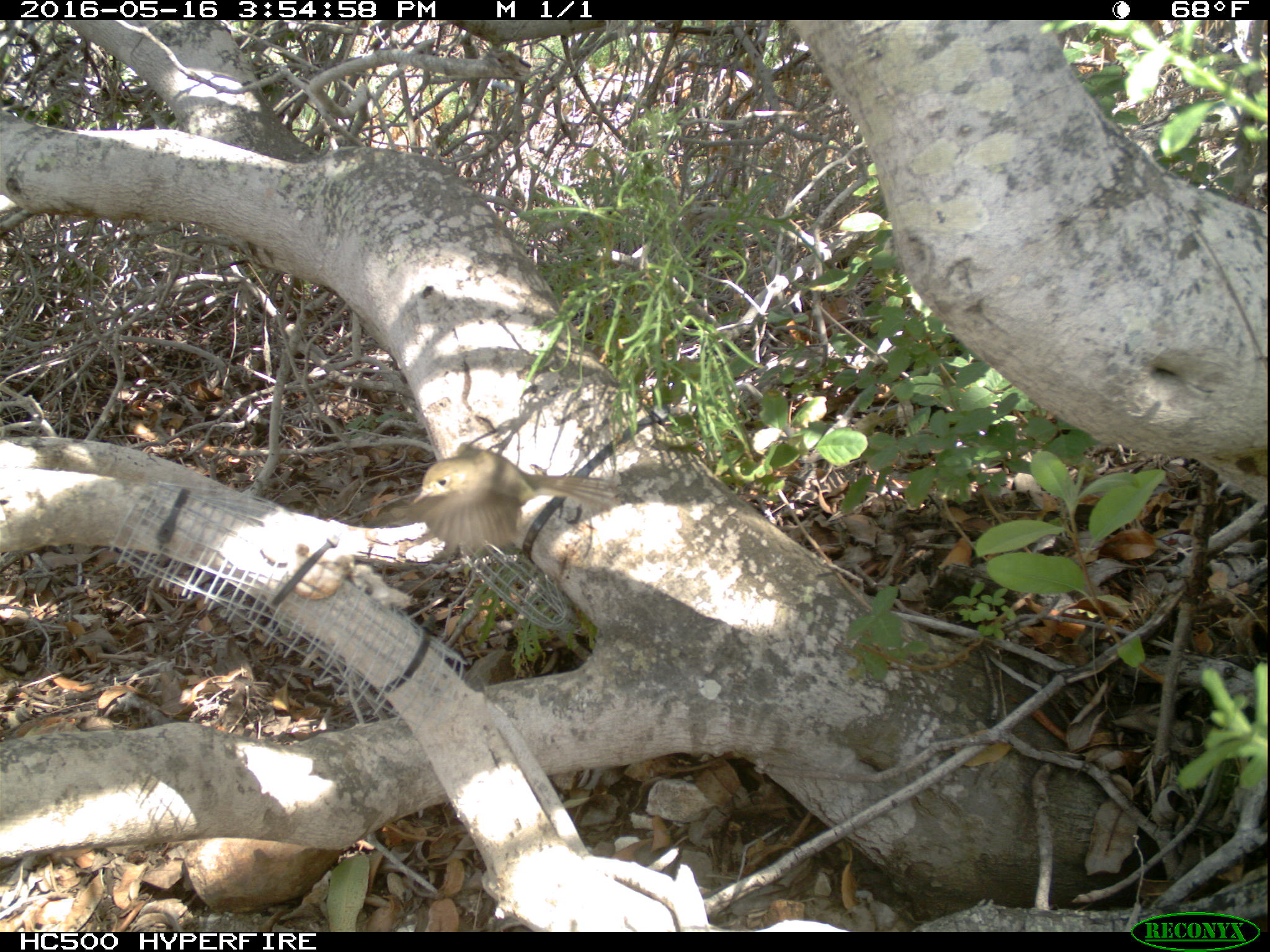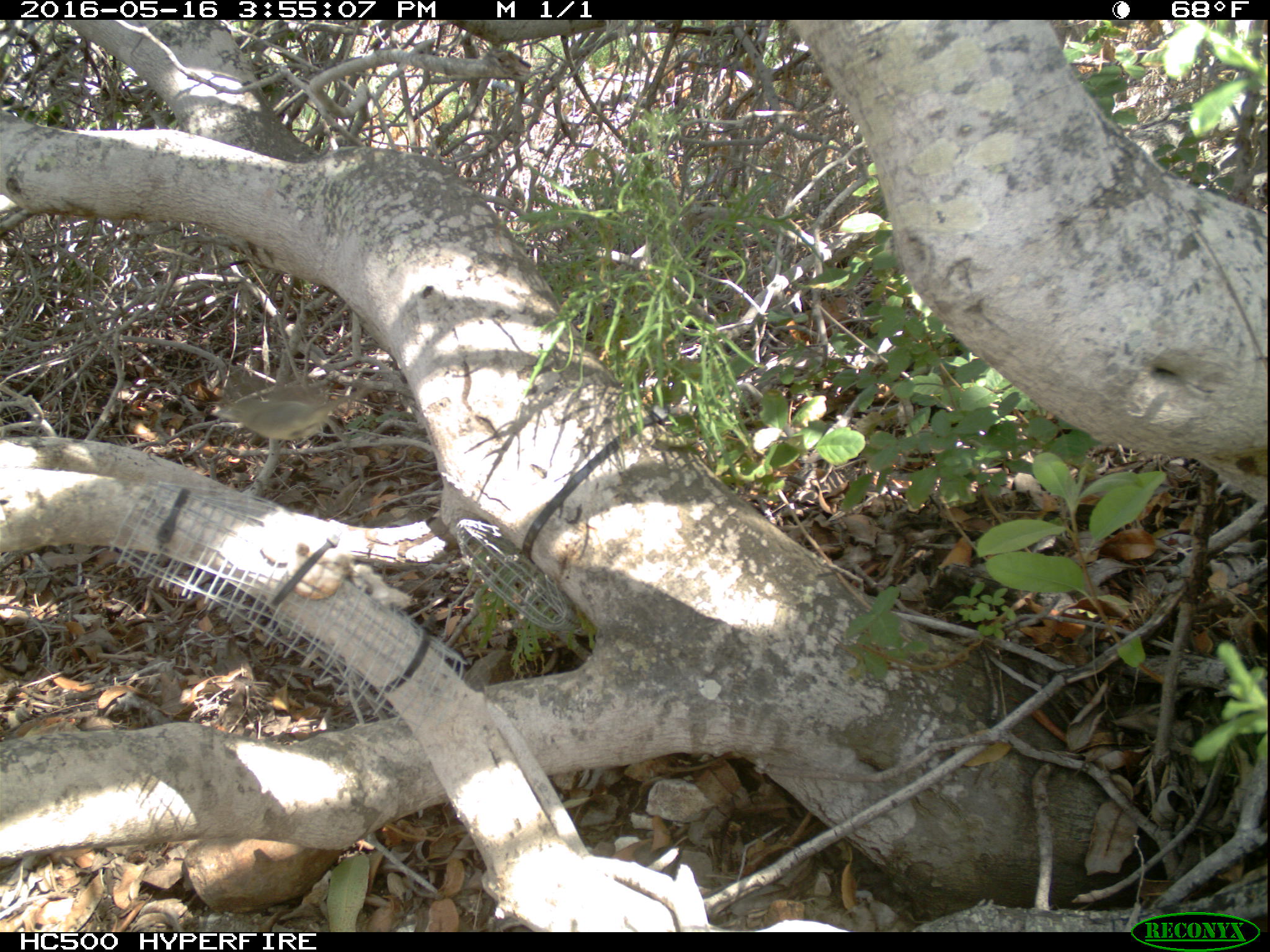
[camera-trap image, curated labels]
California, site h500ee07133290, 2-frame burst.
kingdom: Animalia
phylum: Chordata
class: Aves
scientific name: Aves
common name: bird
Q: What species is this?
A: Bird (Aves).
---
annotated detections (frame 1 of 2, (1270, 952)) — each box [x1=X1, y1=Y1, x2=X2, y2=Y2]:
bird: [x1=405, y1=442, x2=620, y2=550]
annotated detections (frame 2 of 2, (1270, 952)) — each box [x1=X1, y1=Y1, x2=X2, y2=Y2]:
bird: [x1=213, y1=384, x2=366, y2=454]